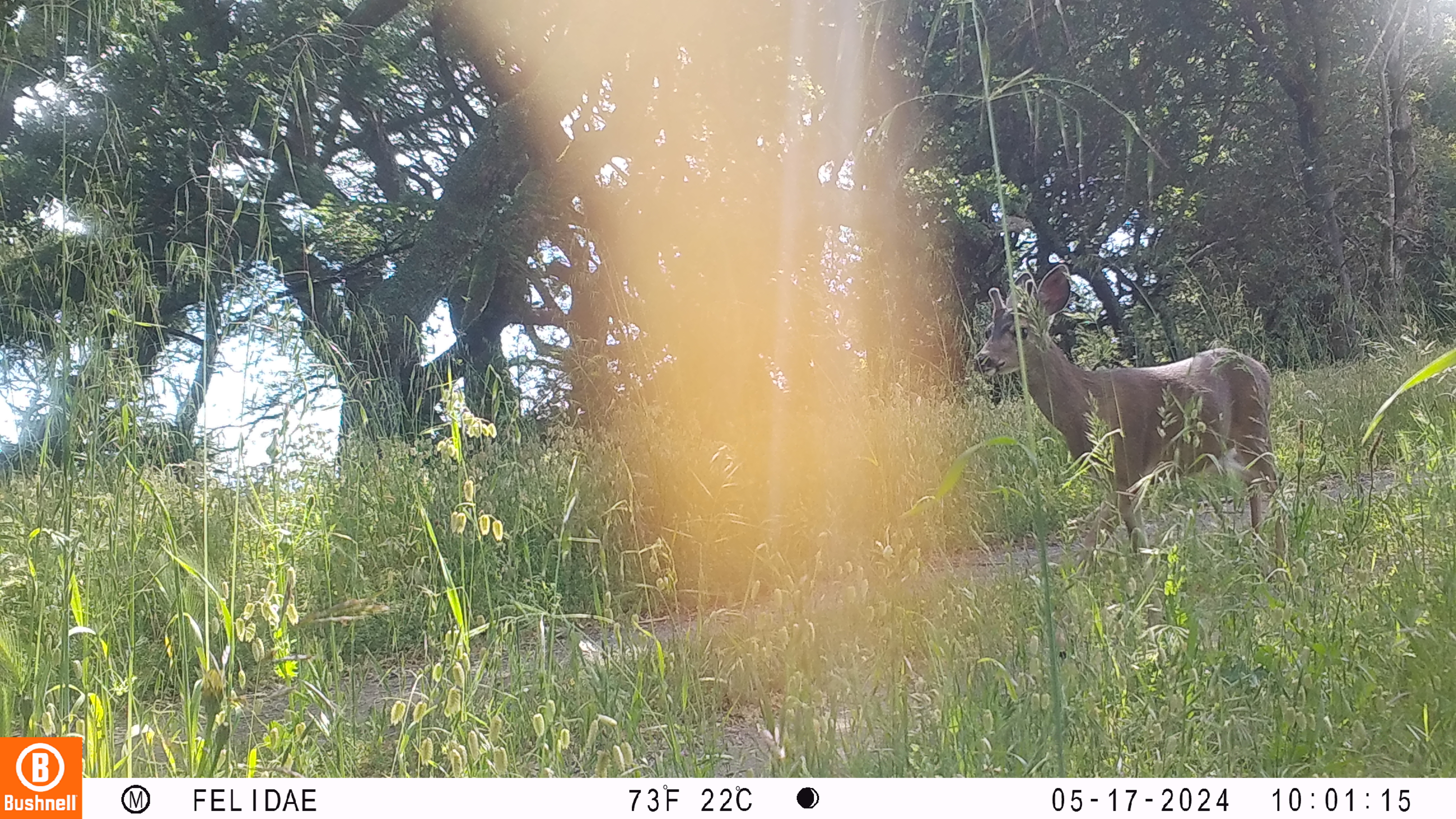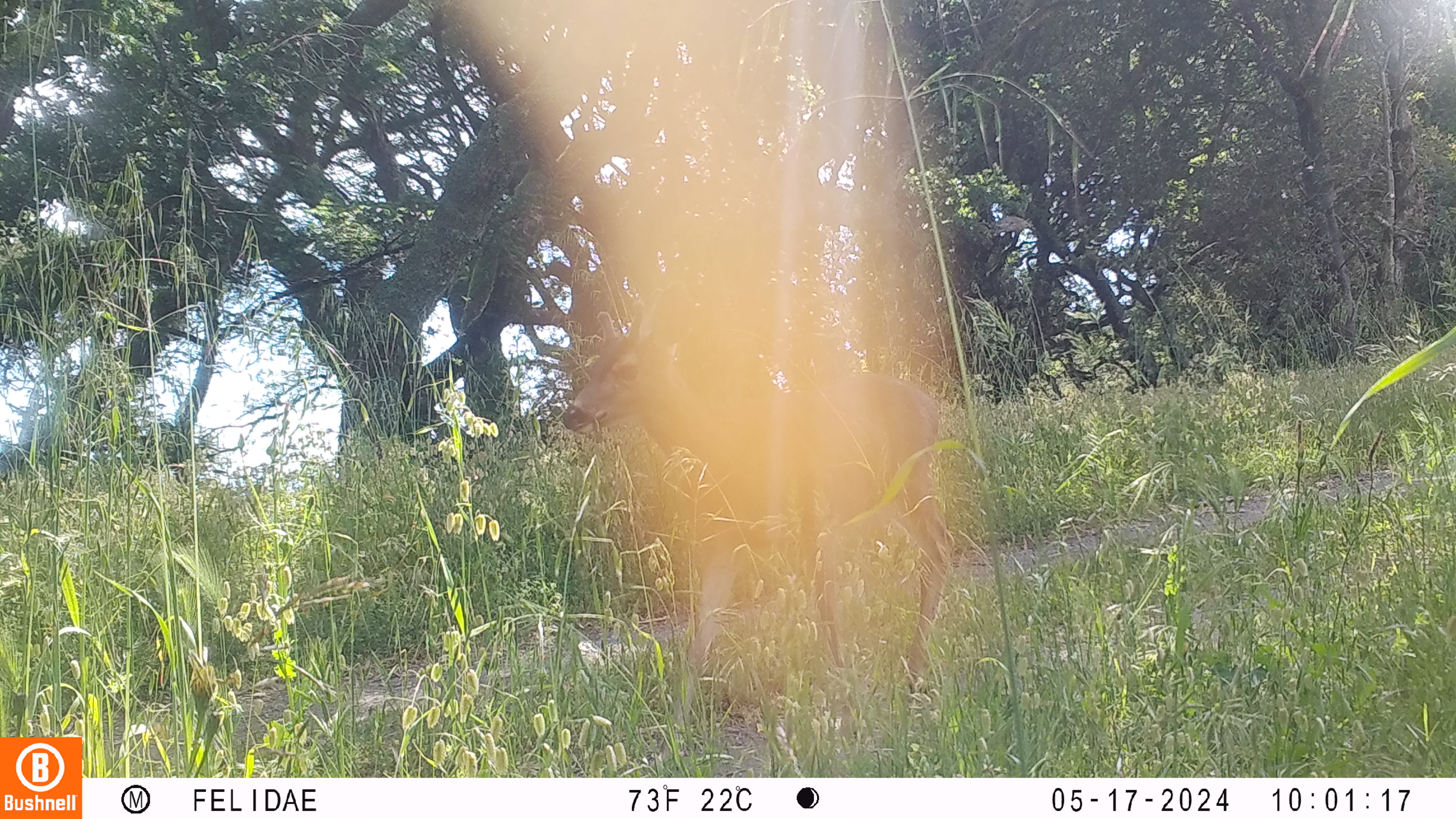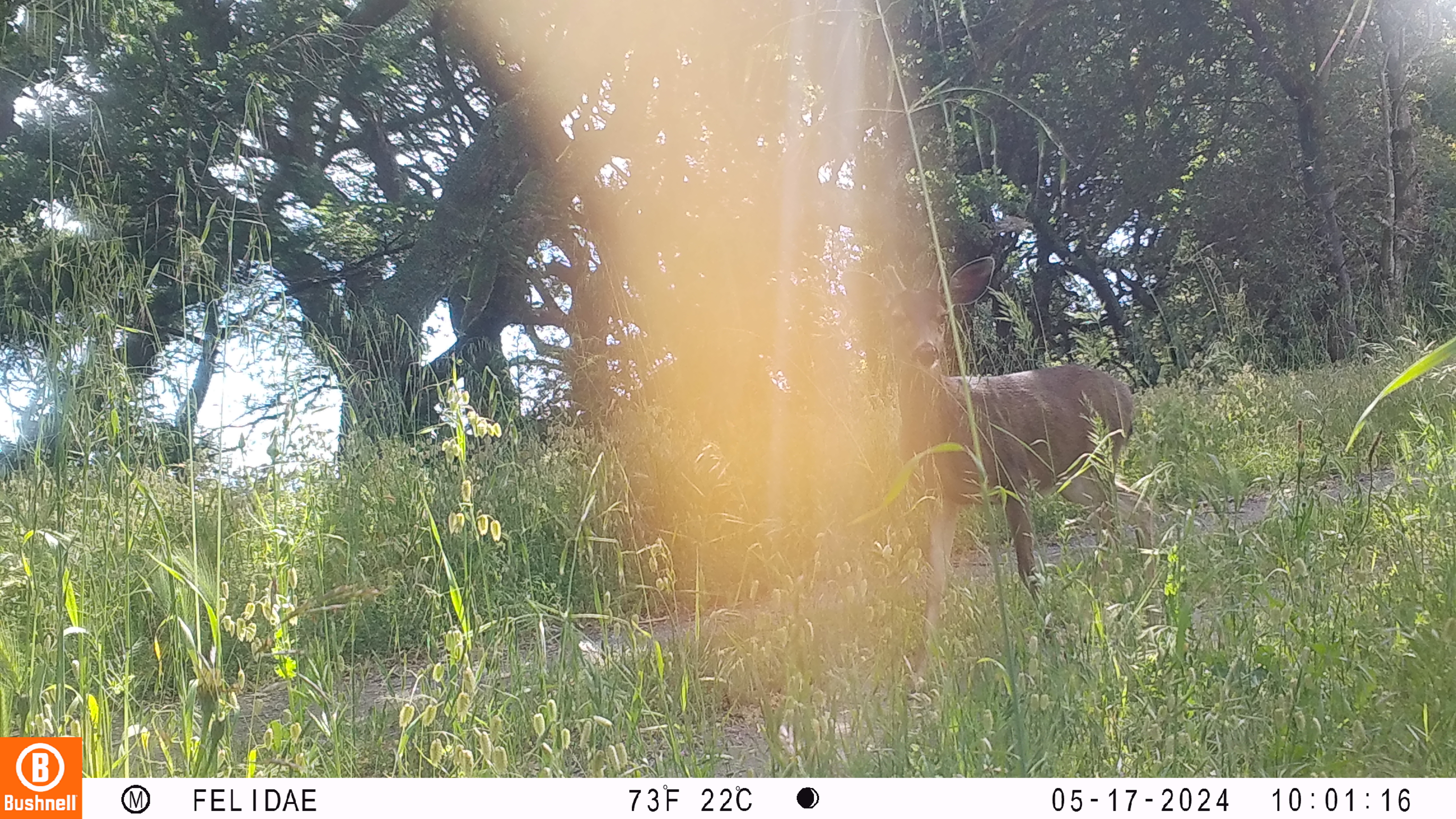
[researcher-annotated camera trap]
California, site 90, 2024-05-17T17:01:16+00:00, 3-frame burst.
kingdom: Animalia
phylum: Chordata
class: Mammalia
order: Artiodactyla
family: Cervidae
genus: Odocoileus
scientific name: Odocoileus hemionus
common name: mule deer